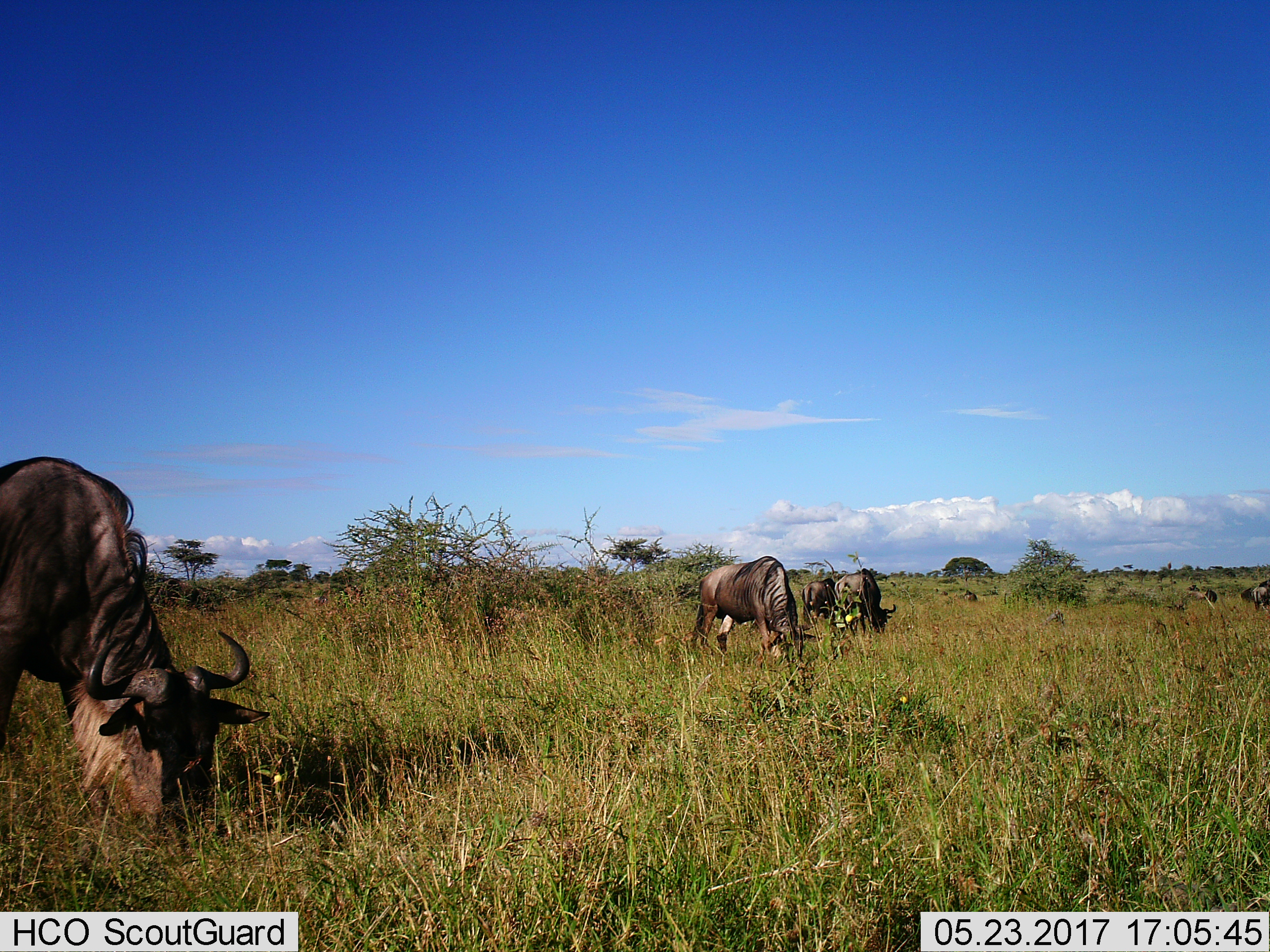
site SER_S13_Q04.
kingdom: Animalia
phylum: Chordata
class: Mammalia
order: Artiodactyla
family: Bovidae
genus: Connochaetes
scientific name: Connochaetes taurinus taurinus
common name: blue wildebeest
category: wildebeestblue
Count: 5.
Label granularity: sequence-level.